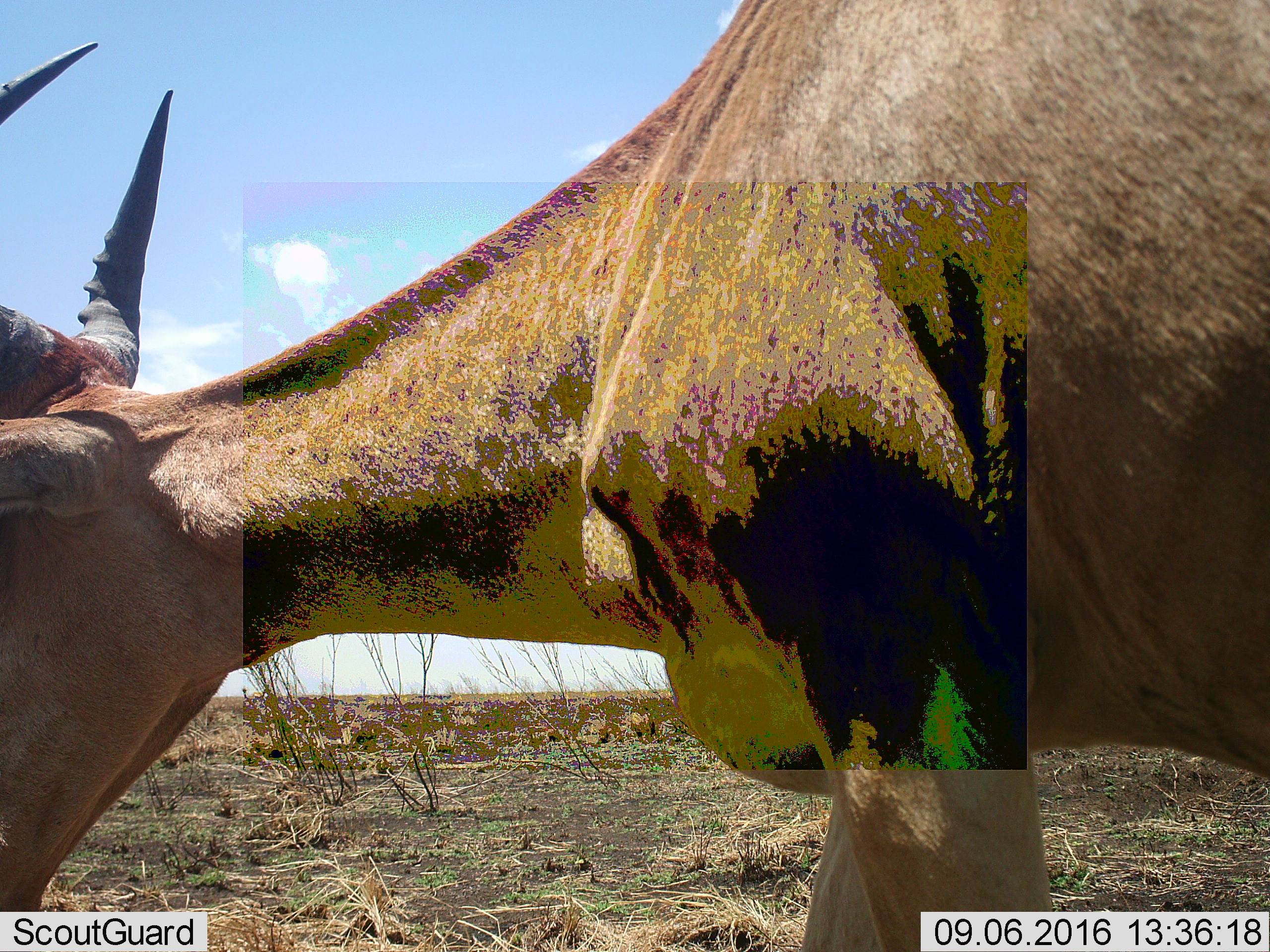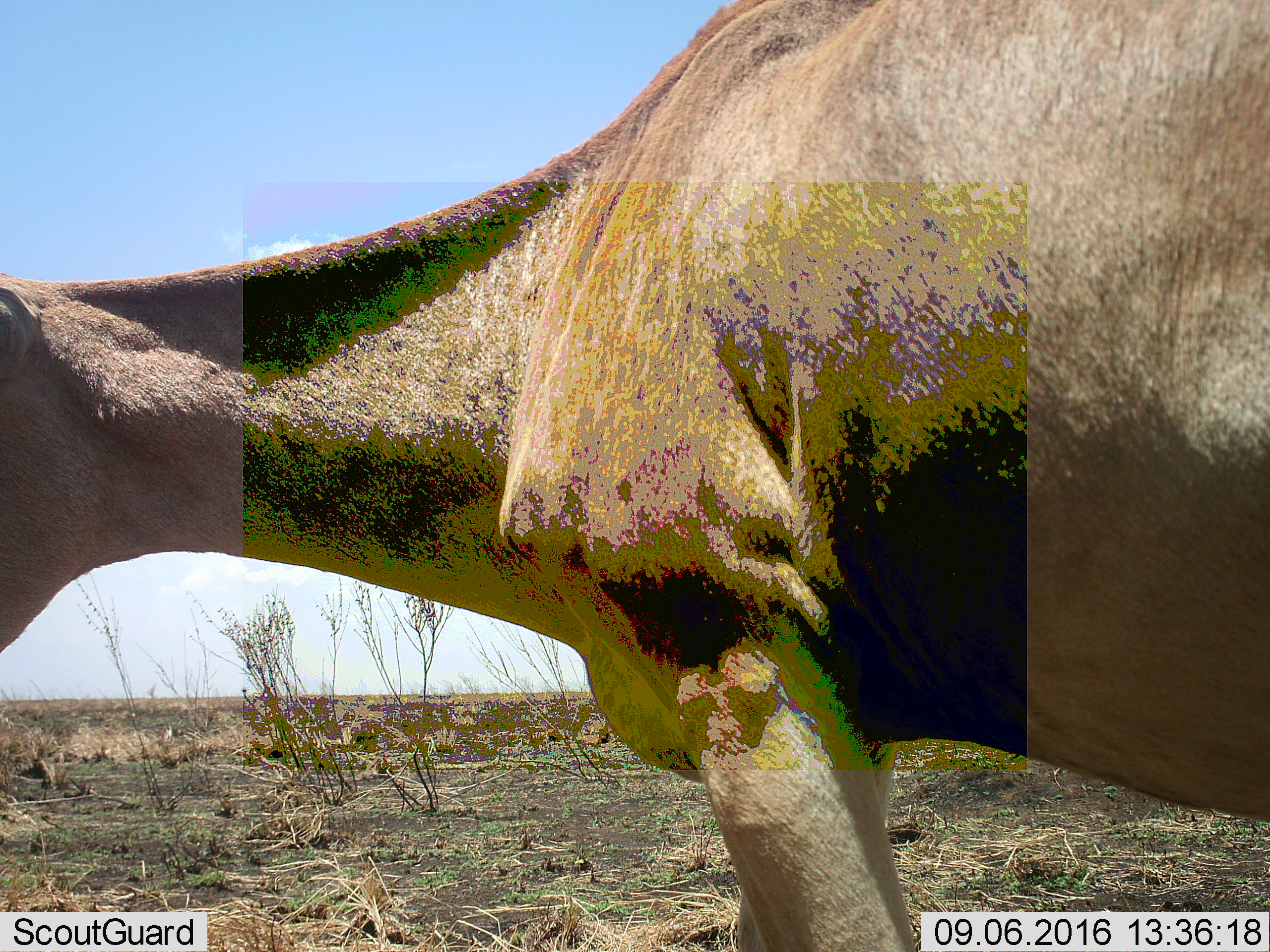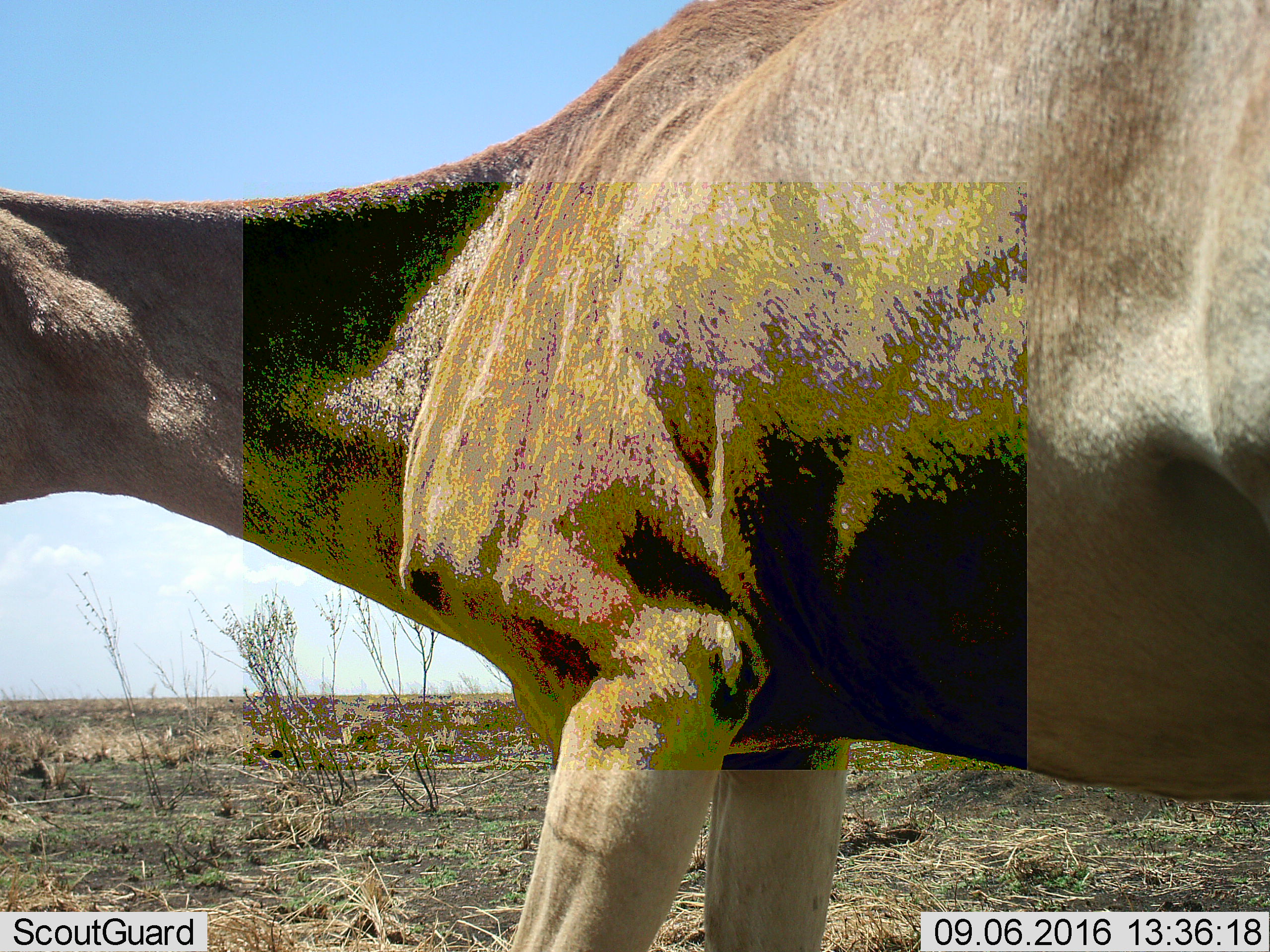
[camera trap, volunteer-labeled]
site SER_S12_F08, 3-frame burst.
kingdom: Animalia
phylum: Chordata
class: Mammalia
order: Artiodactyla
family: Bovidae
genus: Alcelaphus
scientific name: Alcelaphus buselaphus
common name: hartebeest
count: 1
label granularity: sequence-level